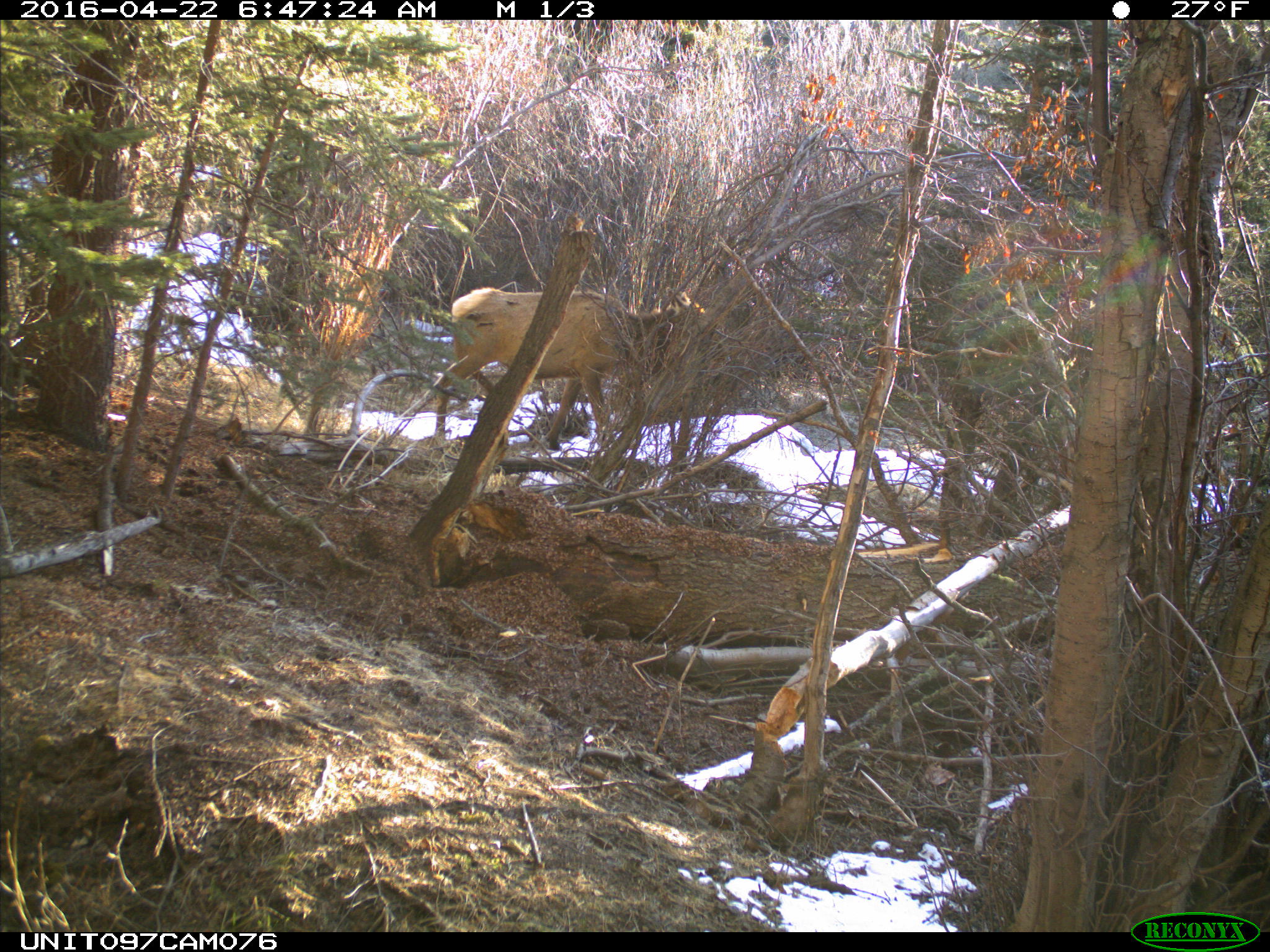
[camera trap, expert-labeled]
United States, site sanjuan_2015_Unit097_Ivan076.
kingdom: Animalia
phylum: Chordata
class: Mammalia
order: Artiodactyla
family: Cervidae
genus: Cervus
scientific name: Cervus elaphus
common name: red deer